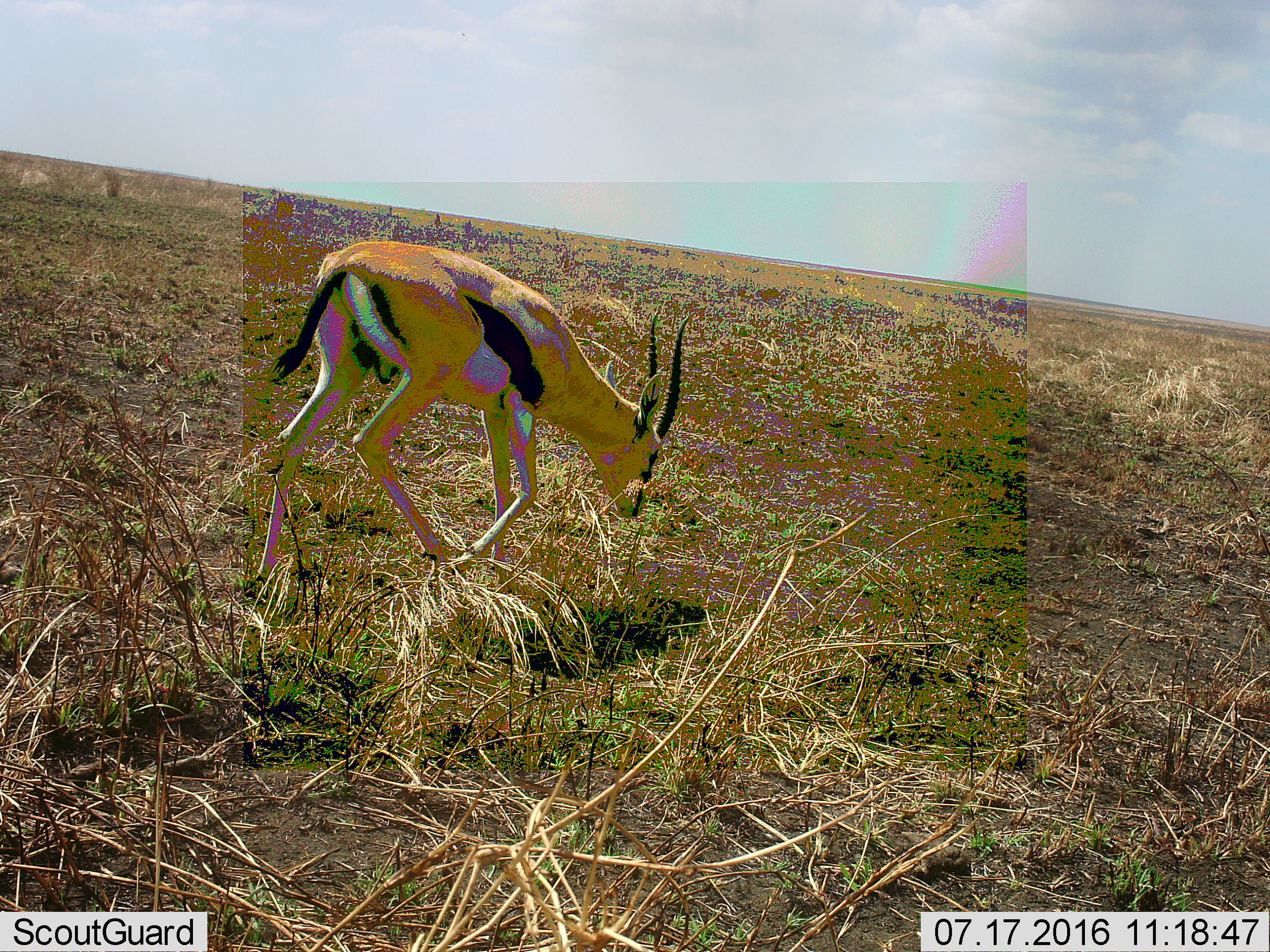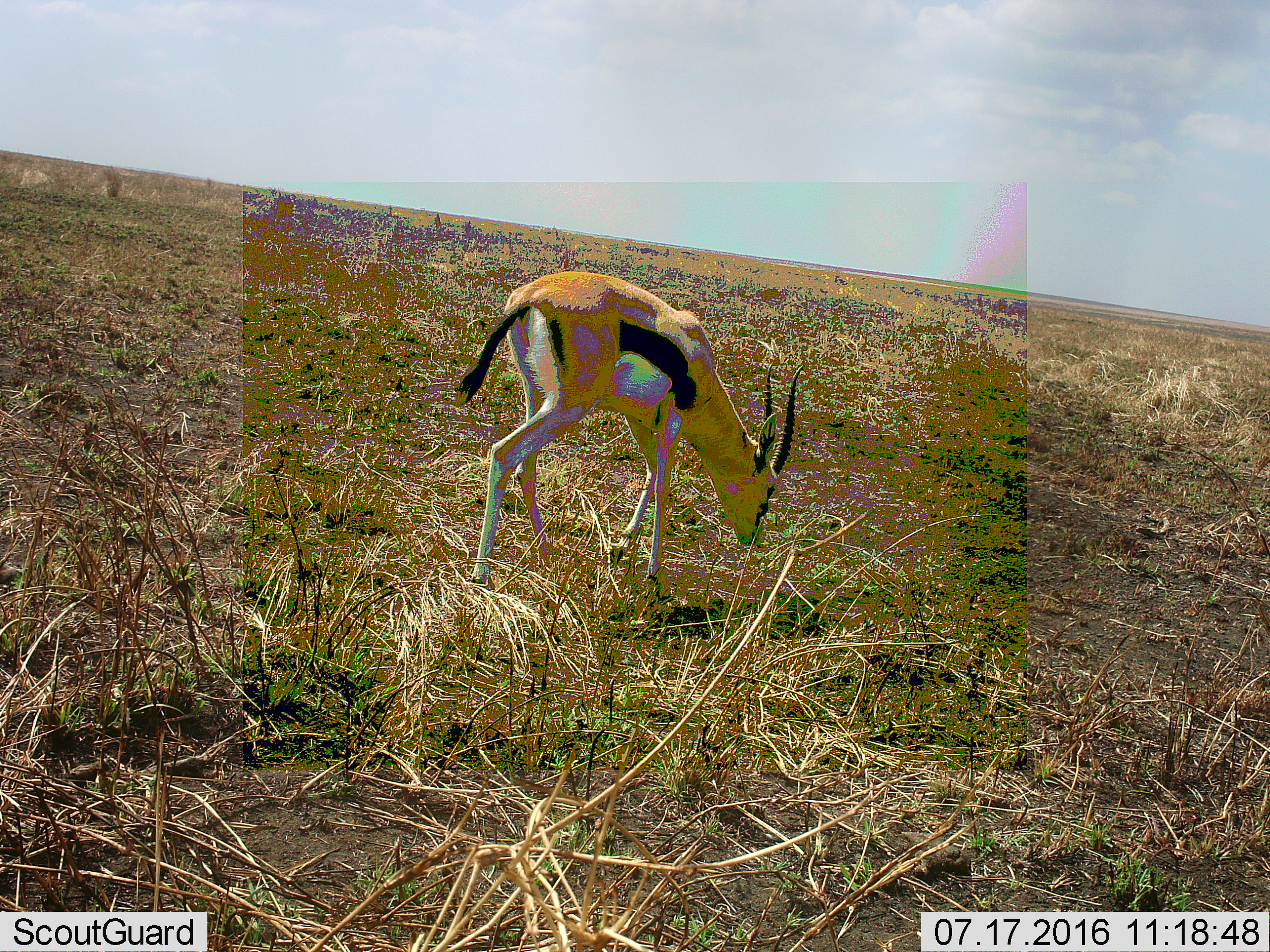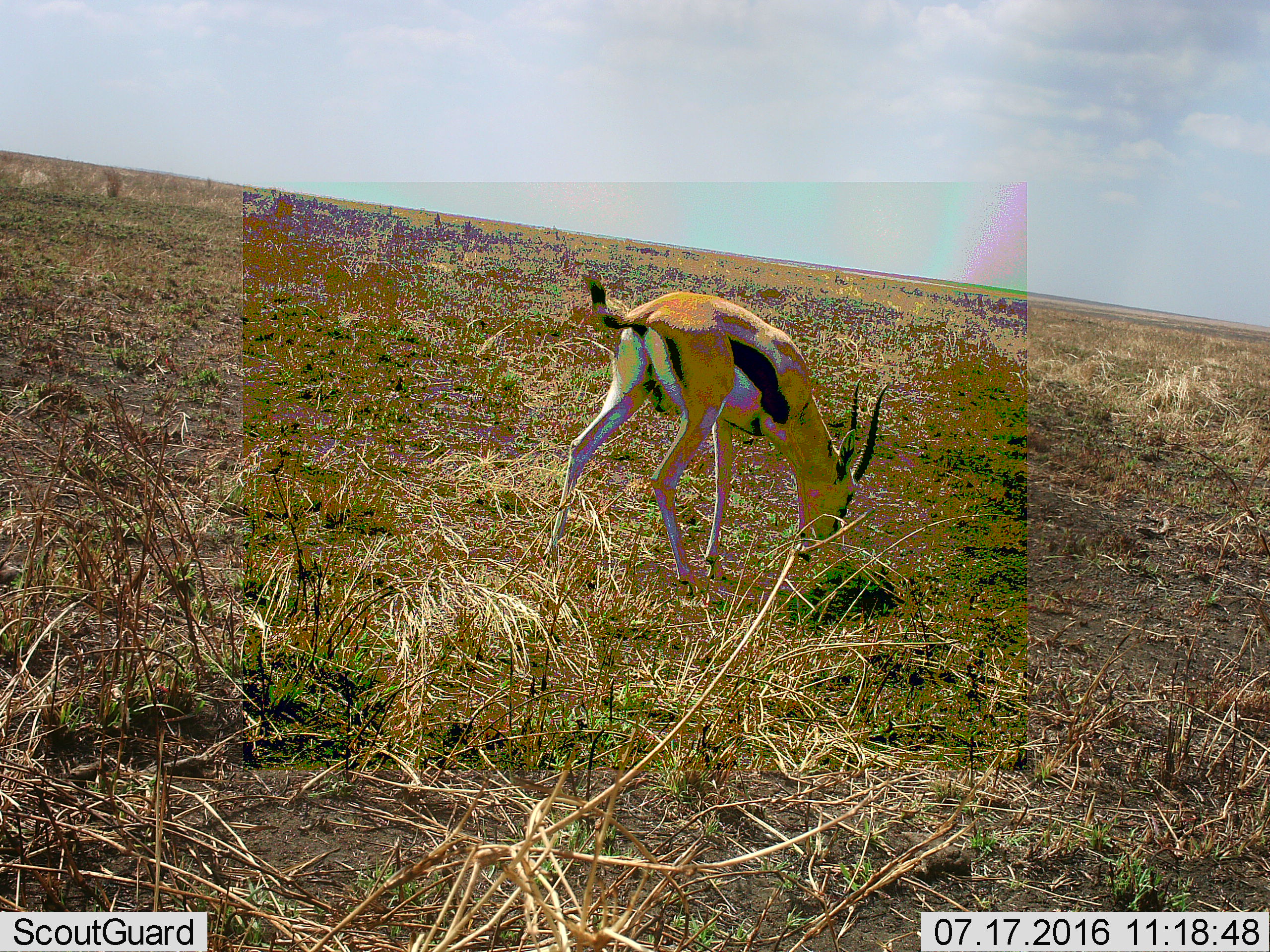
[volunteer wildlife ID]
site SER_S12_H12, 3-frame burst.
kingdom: Animalia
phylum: Chordata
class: Mammalia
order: Artiodactyla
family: Bovidae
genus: Eudorcas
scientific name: Eudorcas thomsonii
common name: thomson's gazelle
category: gazellethomsons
Gazellethomsons (thomson's gazelle) (Eudorcas thomsonii), count 1. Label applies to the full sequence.